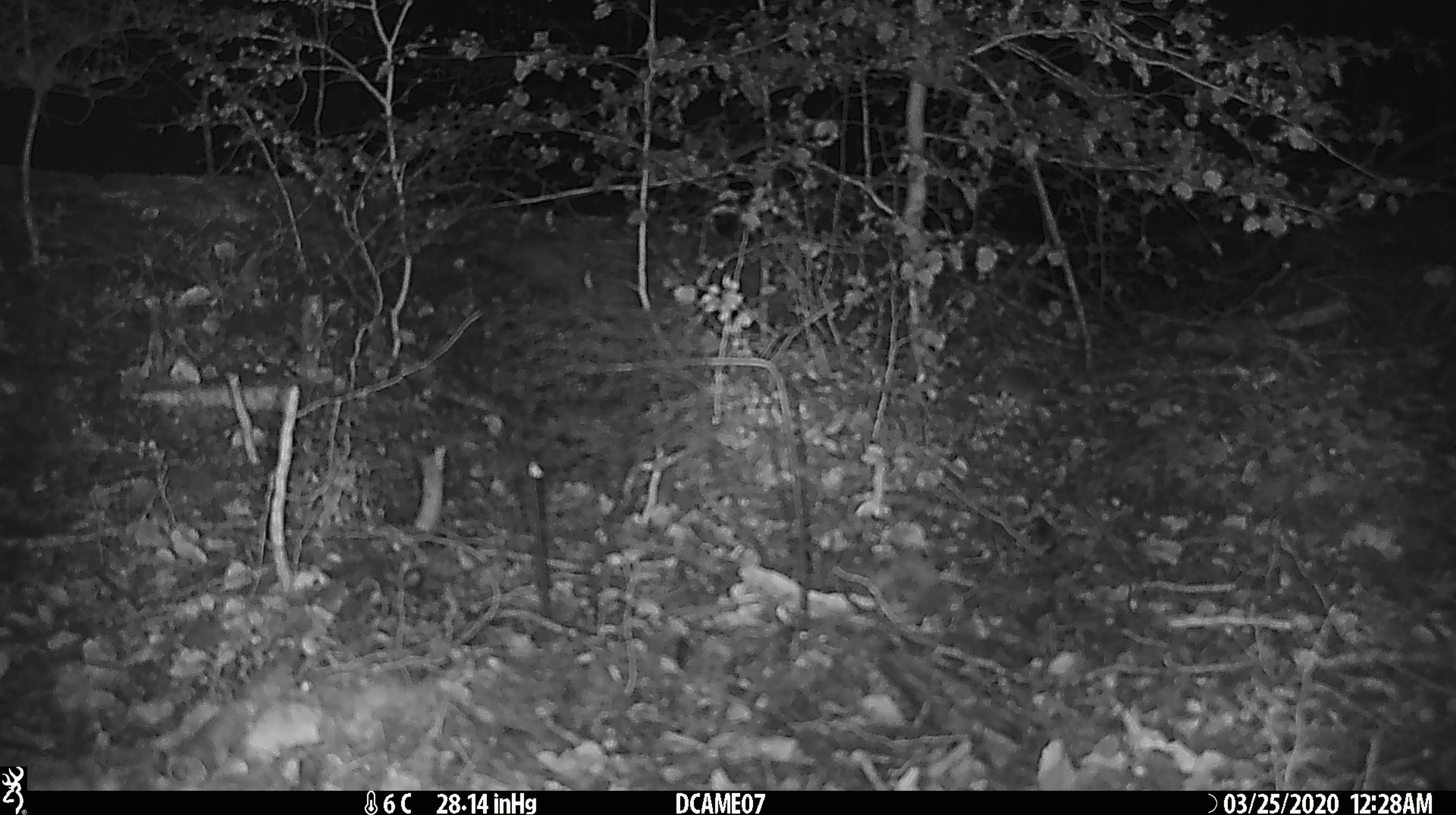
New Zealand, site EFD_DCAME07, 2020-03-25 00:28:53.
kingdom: Animalia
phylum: Chordata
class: Mammalia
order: Rodentia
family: Muridae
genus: Mus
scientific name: Mus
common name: mouse